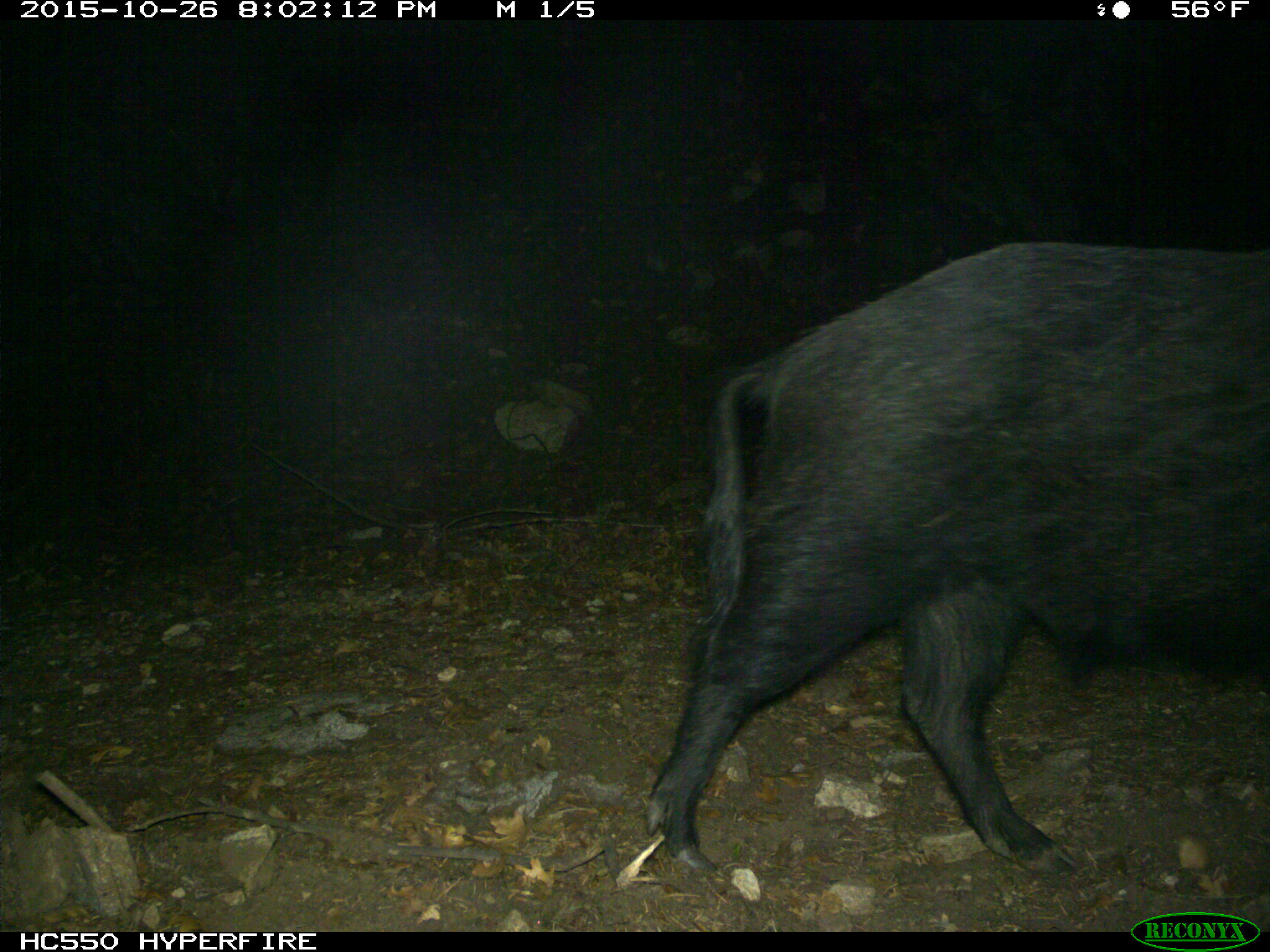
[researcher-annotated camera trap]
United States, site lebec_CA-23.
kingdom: Animalia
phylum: Chordata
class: Mammalia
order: Artiodactyla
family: Suidae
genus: Sus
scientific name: Sus scrofa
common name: wild boar